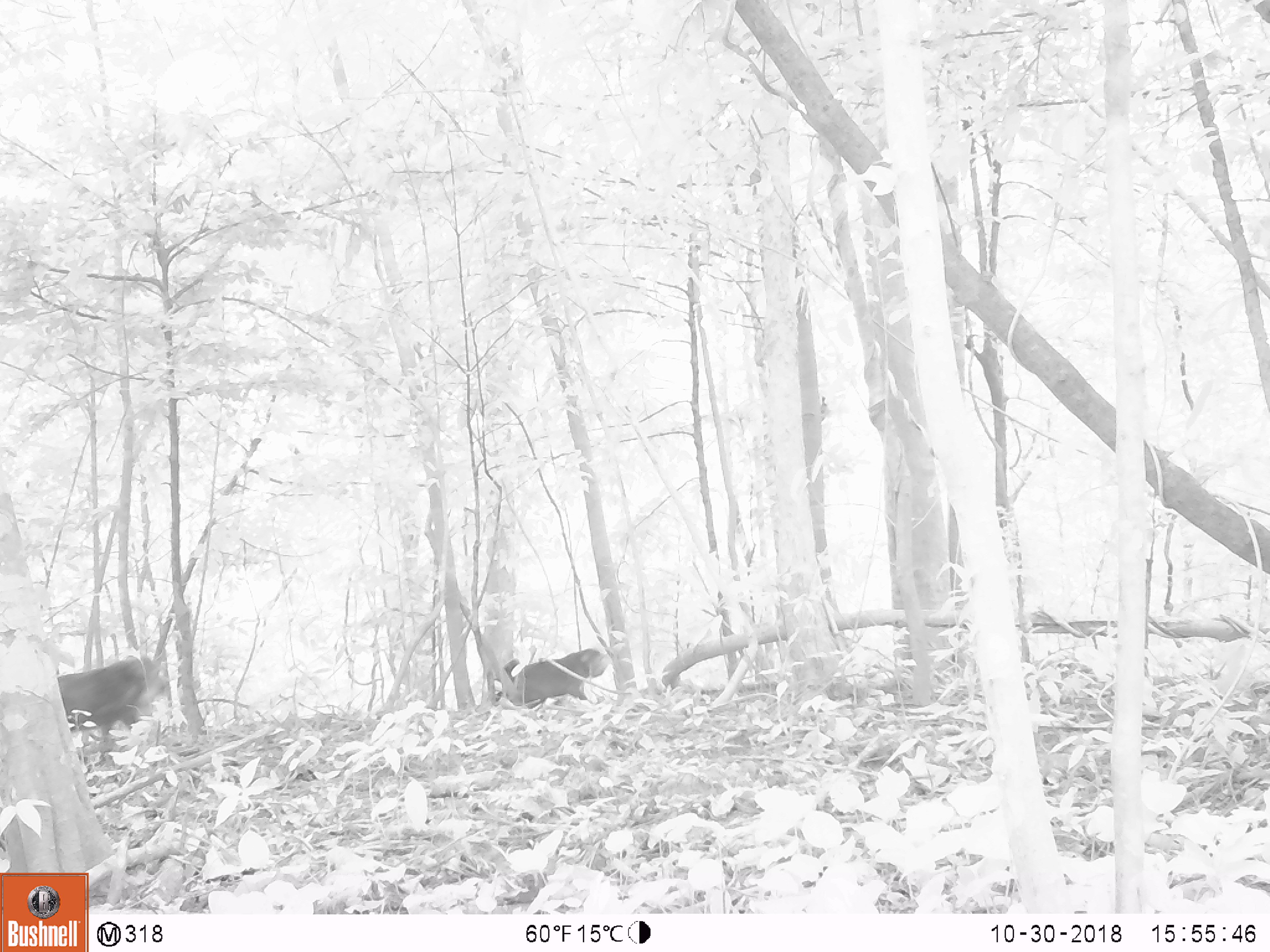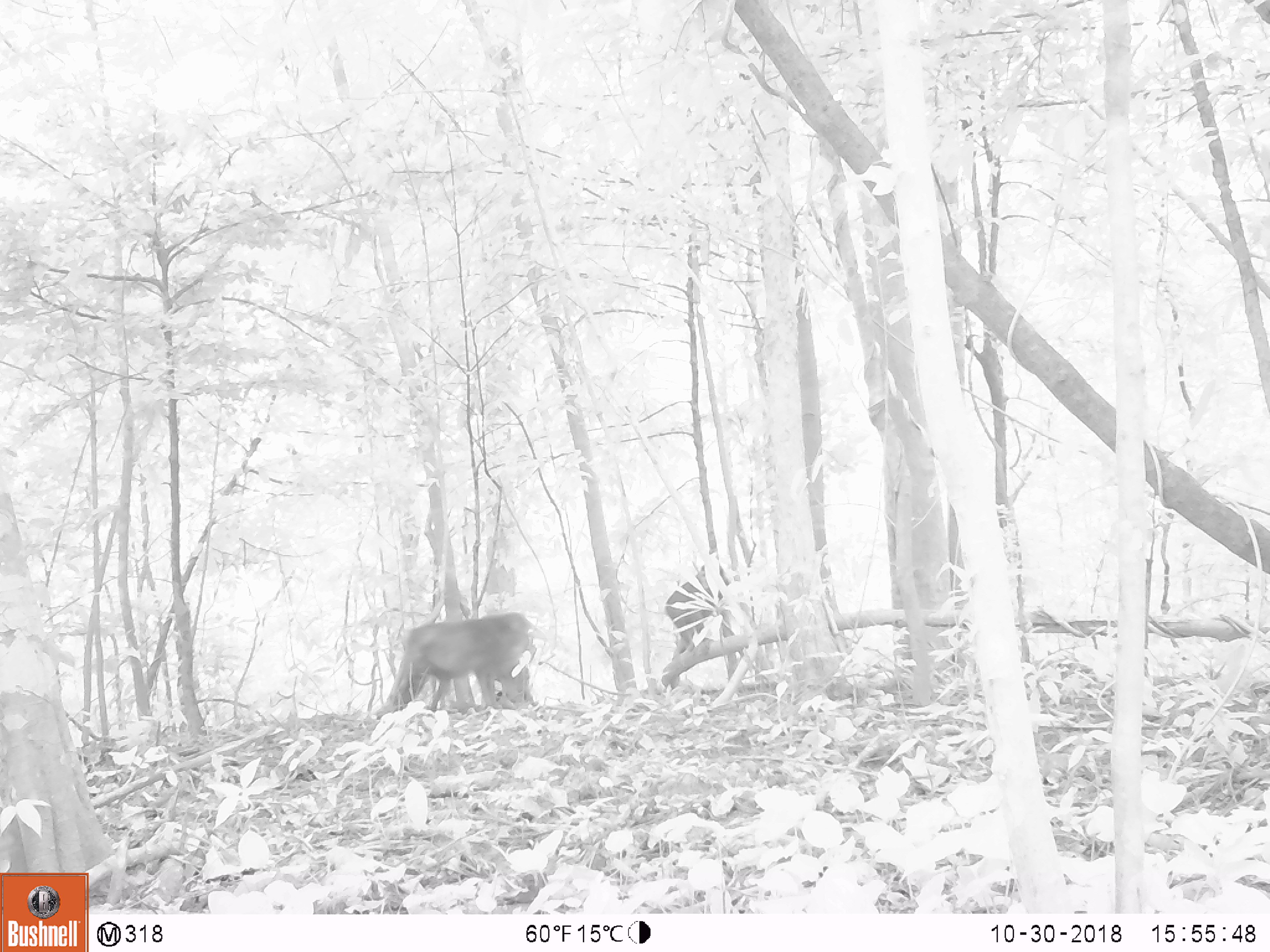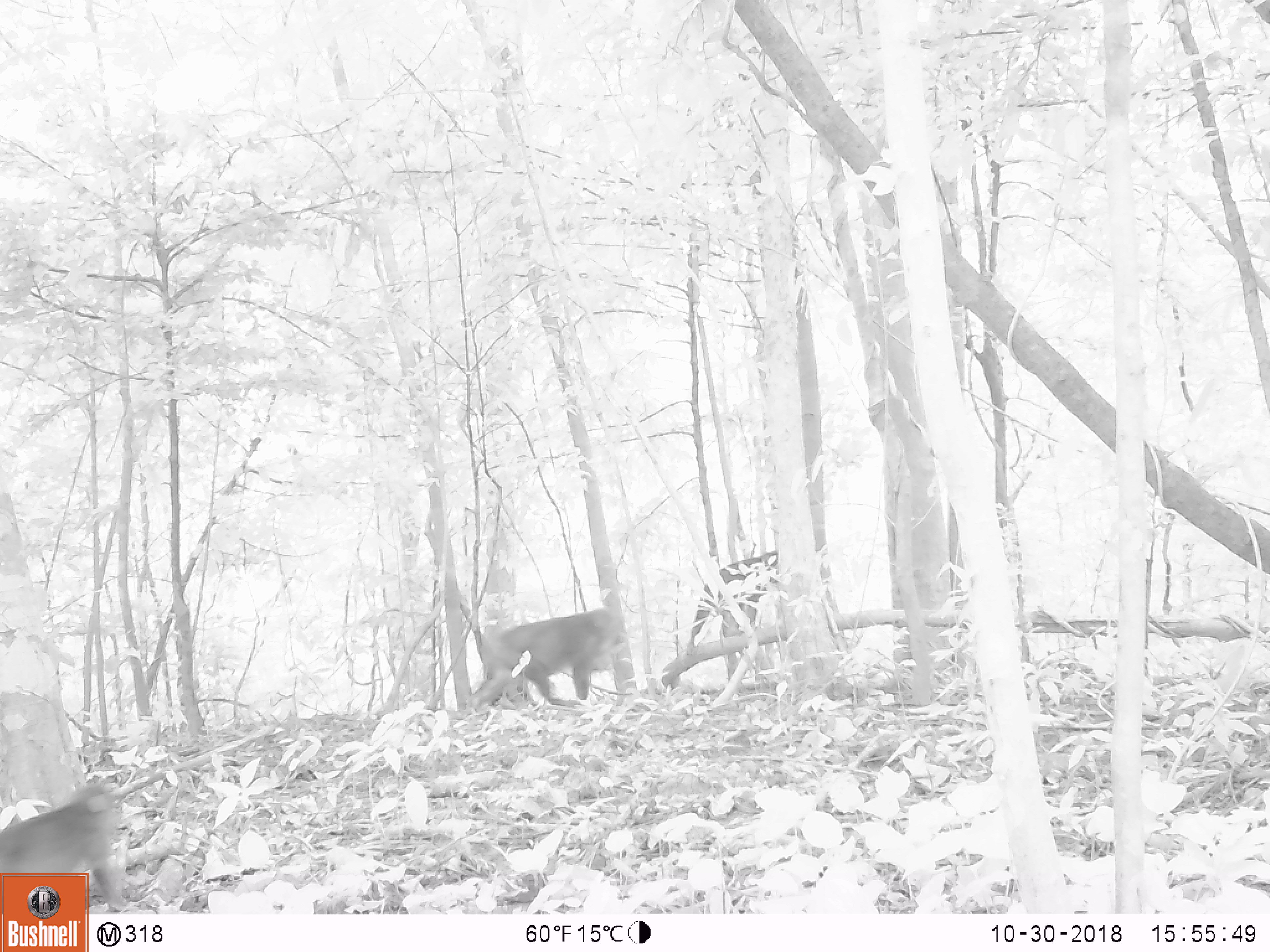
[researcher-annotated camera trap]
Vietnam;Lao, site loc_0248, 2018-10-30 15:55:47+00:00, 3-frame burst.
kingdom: Animalia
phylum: Chordata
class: Mammalia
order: Primates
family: Cercopithecidae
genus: Macaca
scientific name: Macaca arctoides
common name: stump-tailed macaque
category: stump tailed macaque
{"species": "stump tailed macaque (stump-tailed macaque) (Macaca arctoides)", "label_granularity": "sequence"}